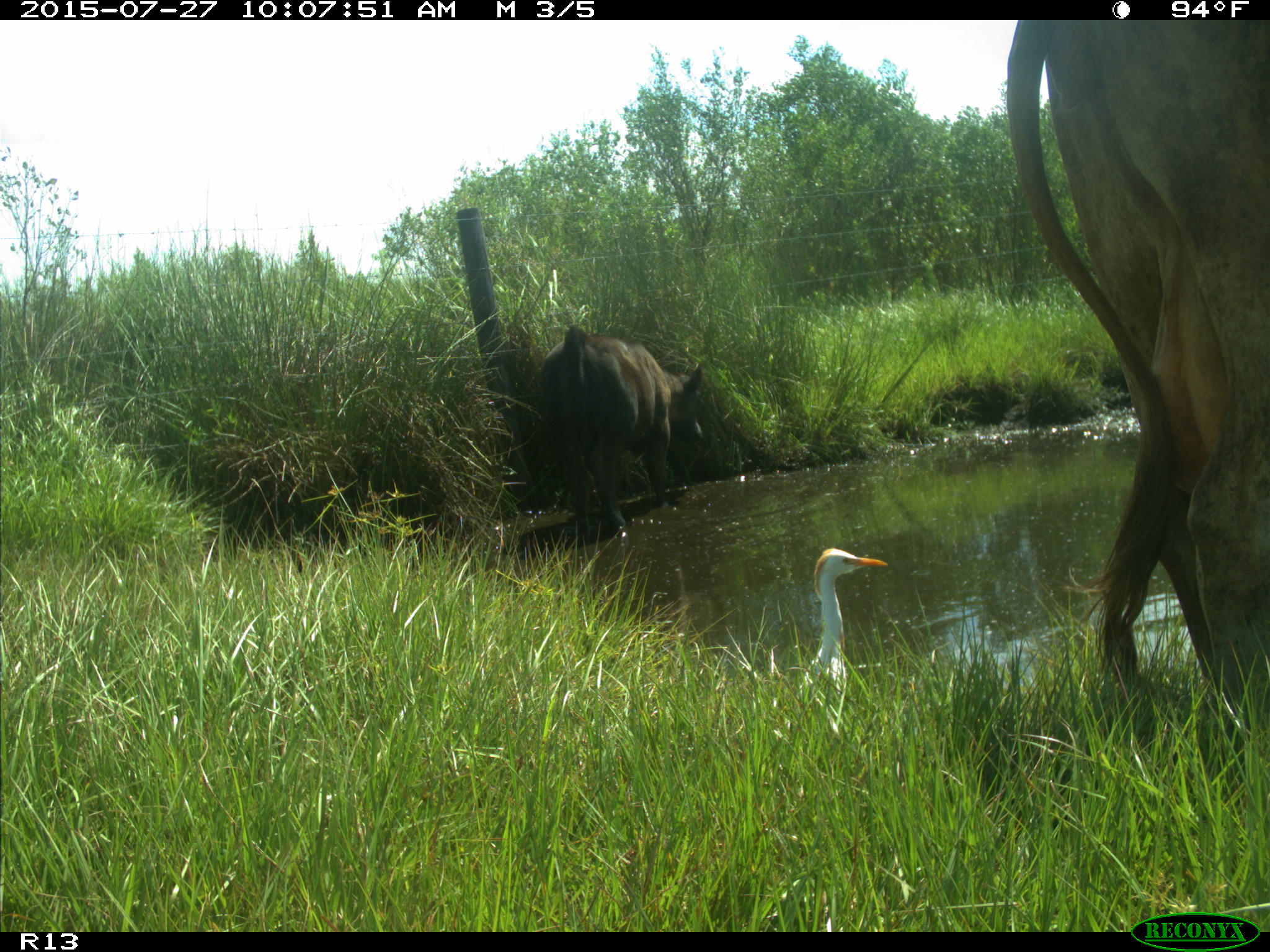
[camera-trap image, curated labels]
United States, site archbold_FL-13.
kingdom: Animalia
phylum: Chordata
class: Mammalia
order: Artiodactyla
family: Bovidae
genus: Bos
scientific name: Bos taurus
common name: domestic cow